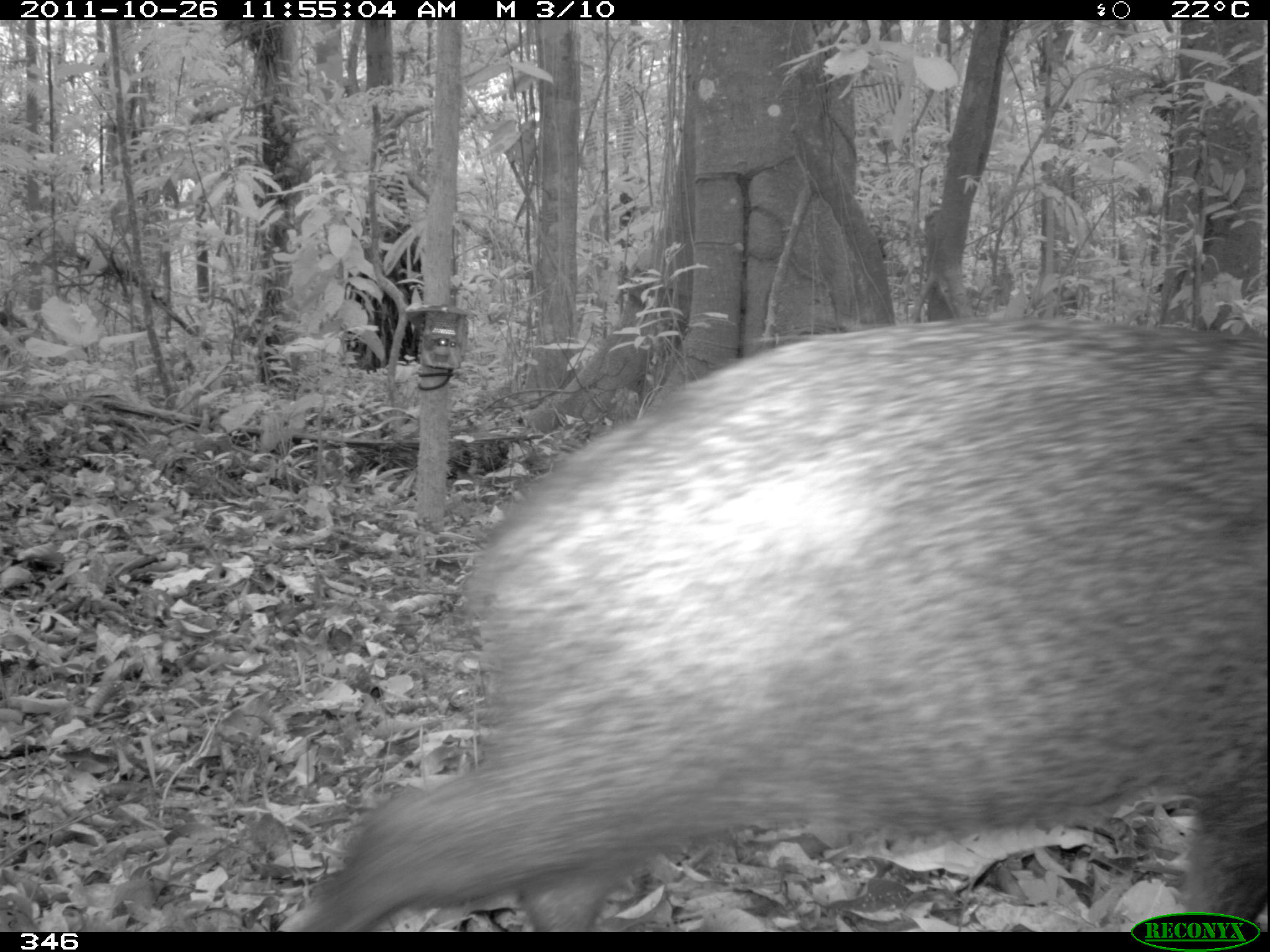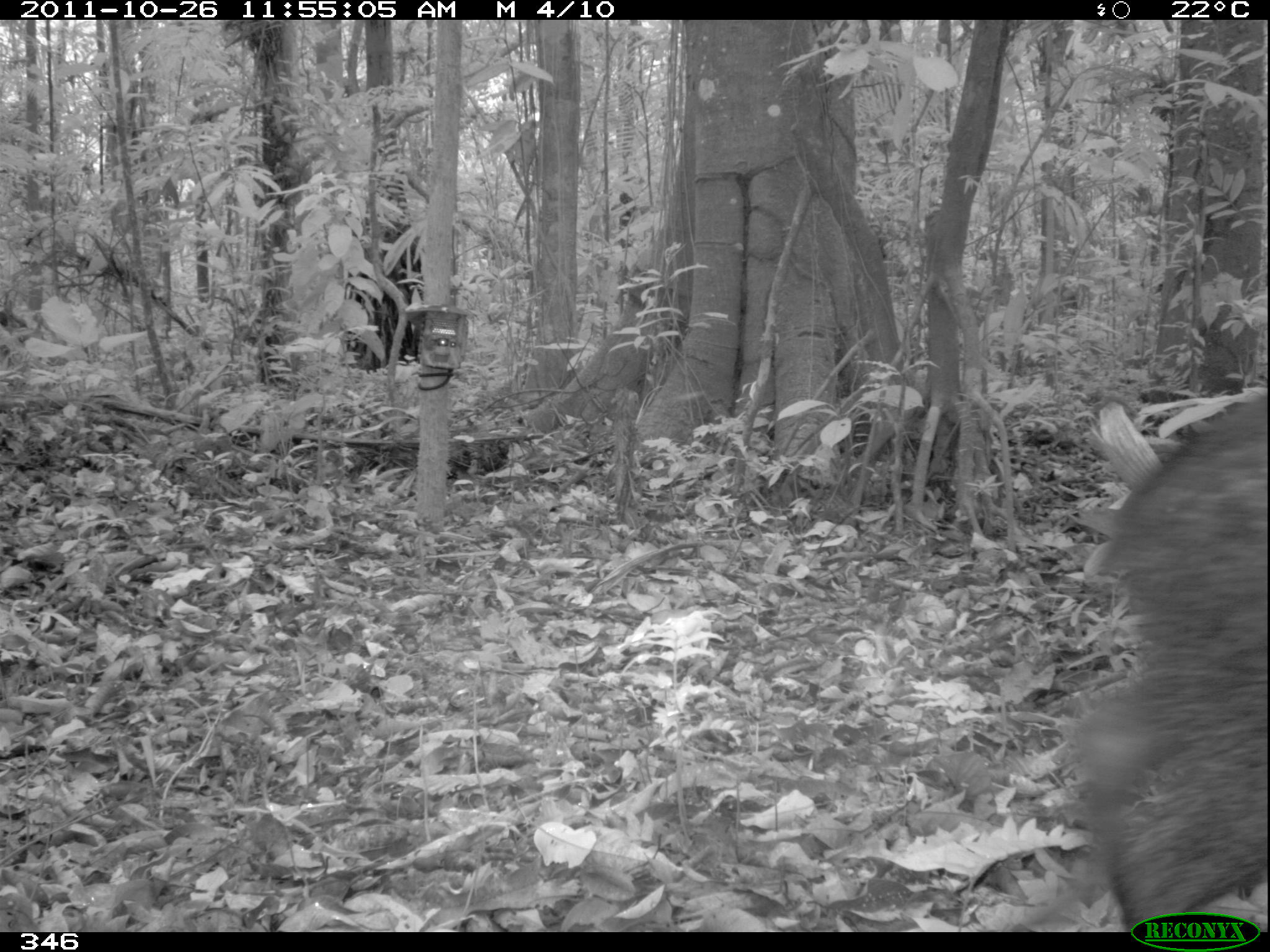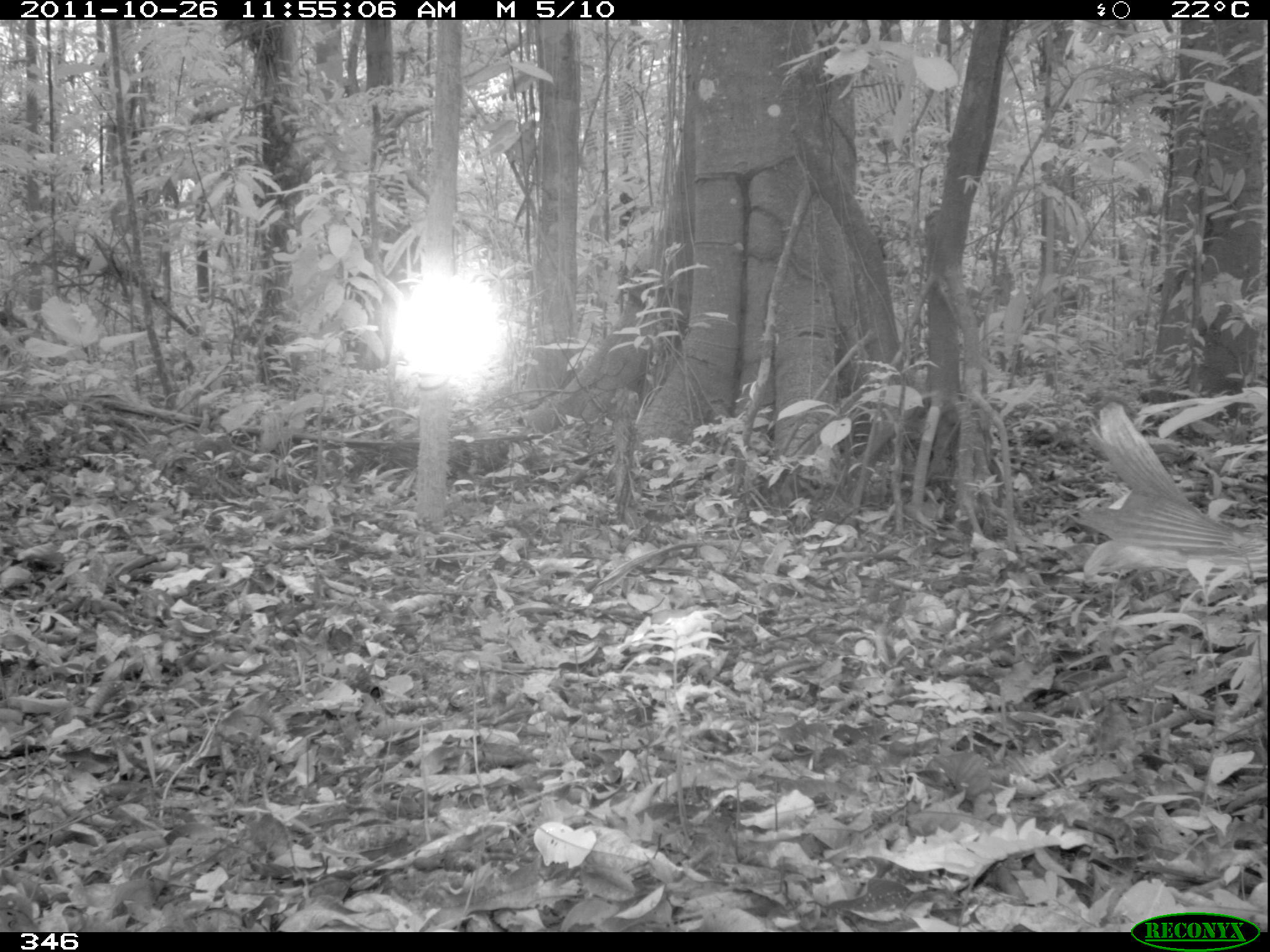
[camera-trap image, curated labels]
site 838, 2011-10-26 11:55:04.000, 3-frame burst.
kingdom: Animalia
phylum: Chordata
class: Mammalia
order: Artiodactyla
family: Tayassuidae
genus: Pecari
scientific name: Pecari tajacu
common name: collared peccary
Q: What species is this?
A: Pecari tajacu (collared peccary).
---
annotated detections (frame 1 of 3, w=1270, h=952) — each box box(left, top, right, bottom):
pecari tajacu: box(278, 311, 1266, 930)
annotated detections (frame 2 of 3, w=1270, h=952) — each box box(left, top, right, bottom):
pecari tajacu: box(979, 388, 1268, 931)